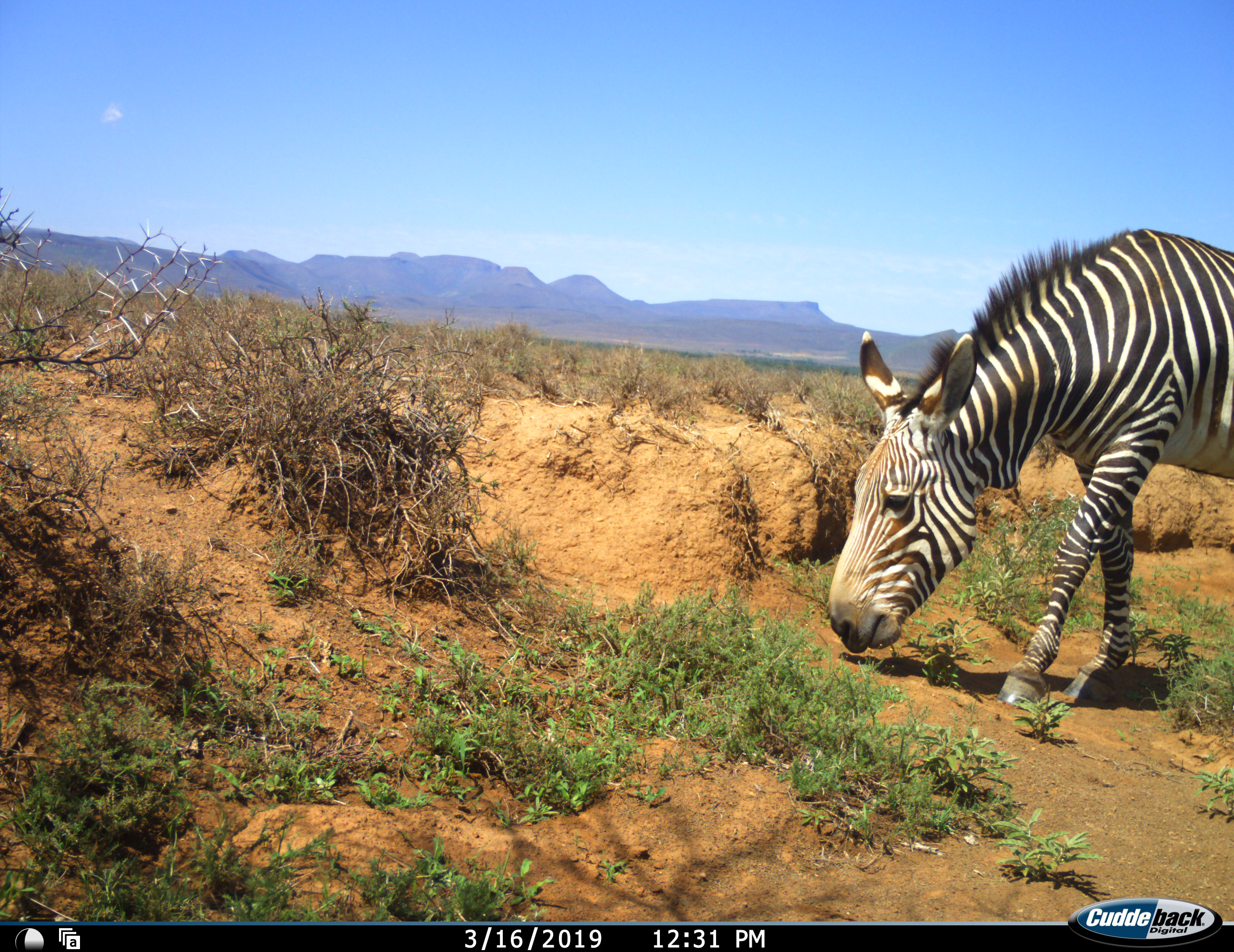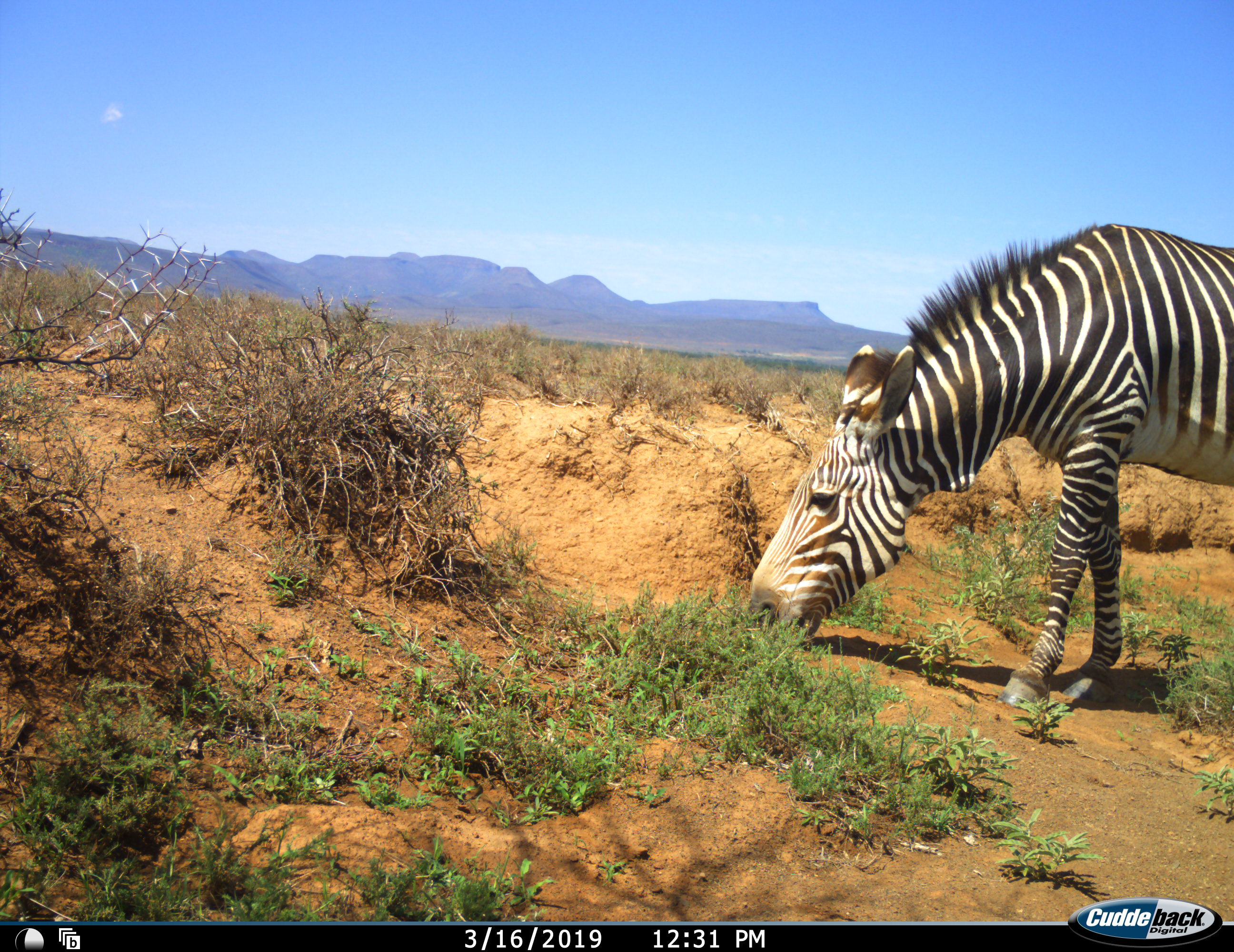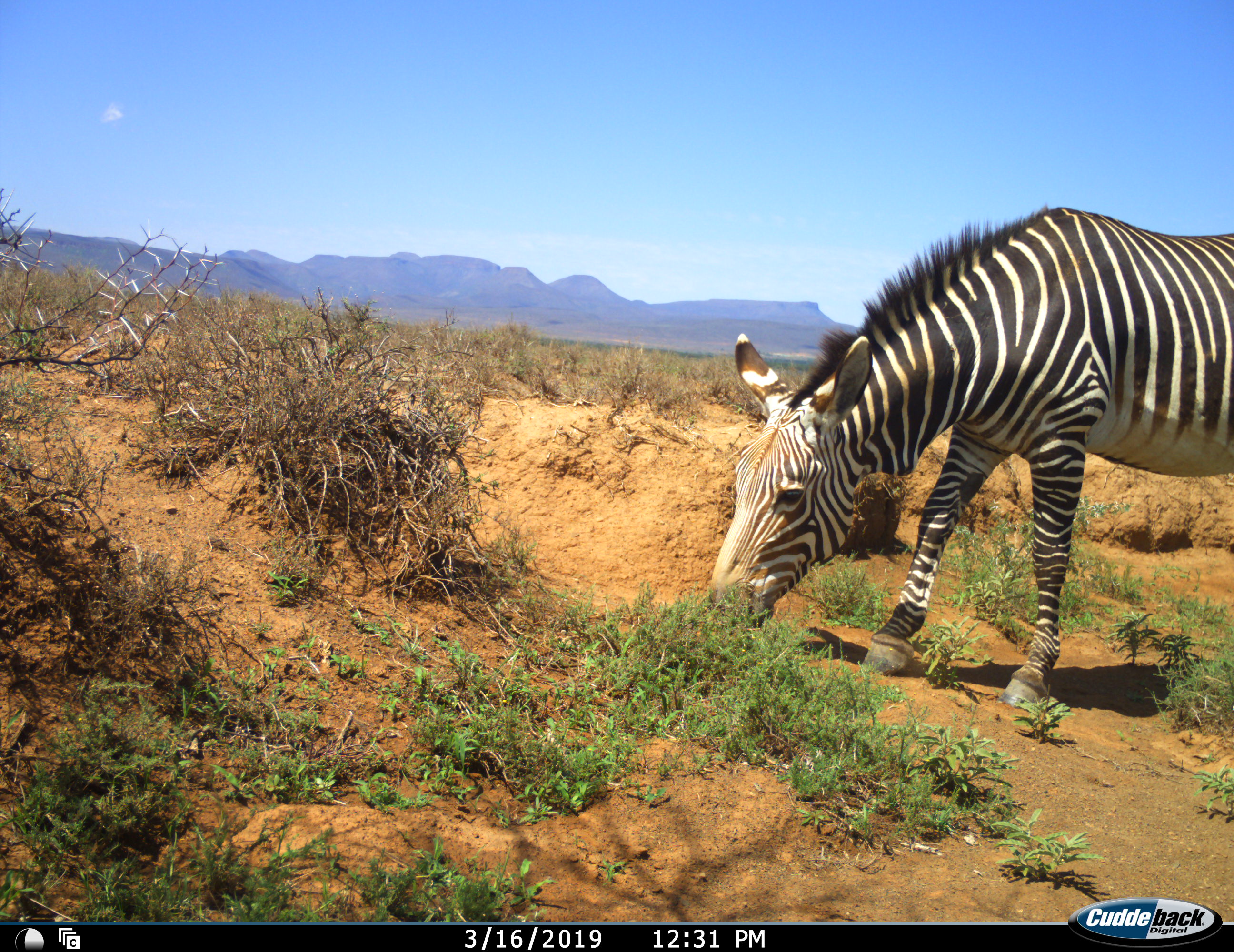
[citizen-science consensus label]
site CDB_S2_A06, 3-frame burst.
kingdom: Animalia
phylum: Chordata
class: Mammalia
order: Perissodactyla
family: Equidae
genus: Equus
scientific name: Equus zebra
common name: mountain zebra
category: zebramountain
Zebramountain (mountain zebra) (Equus zebra), count 1. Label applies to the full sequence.